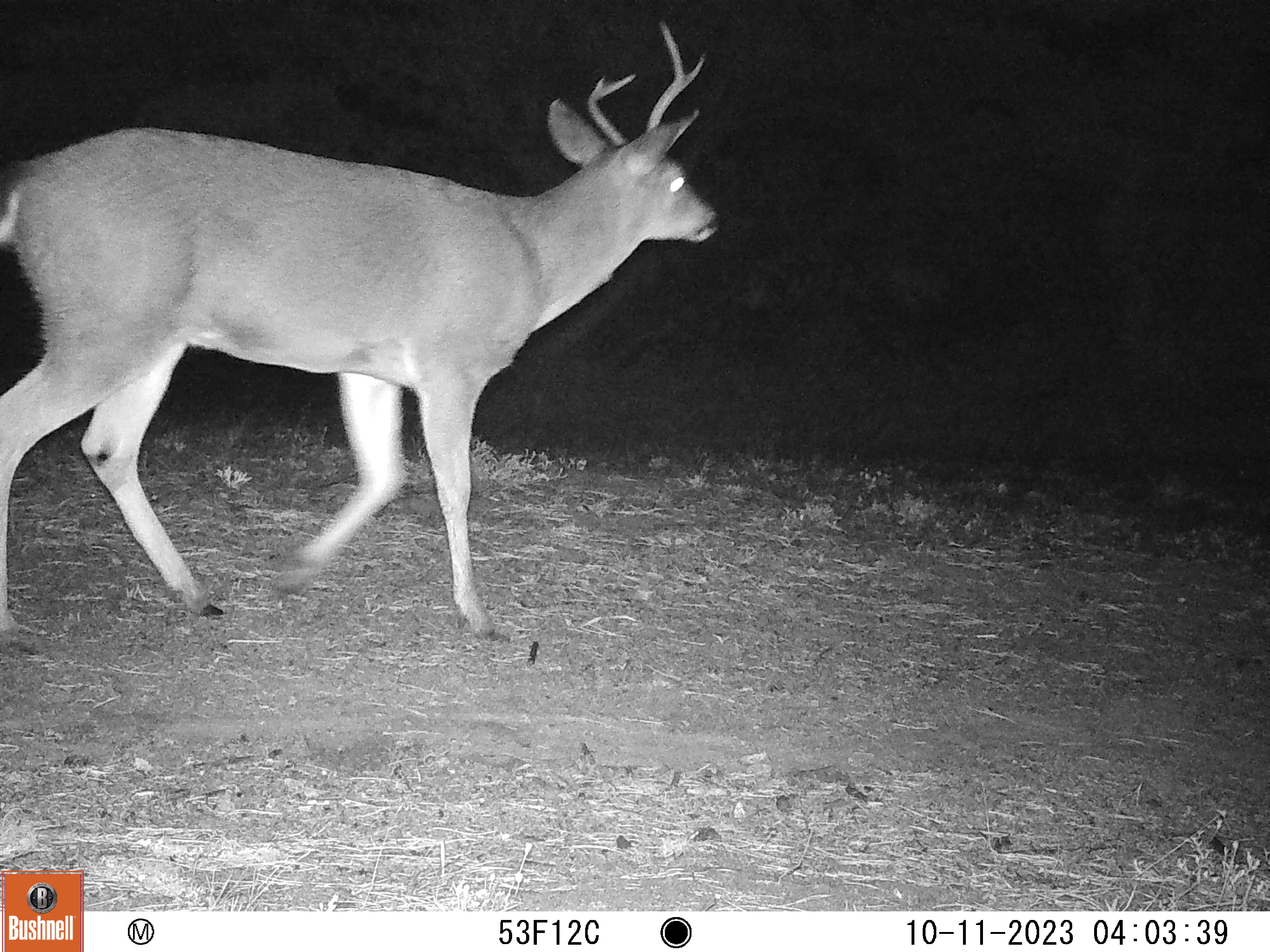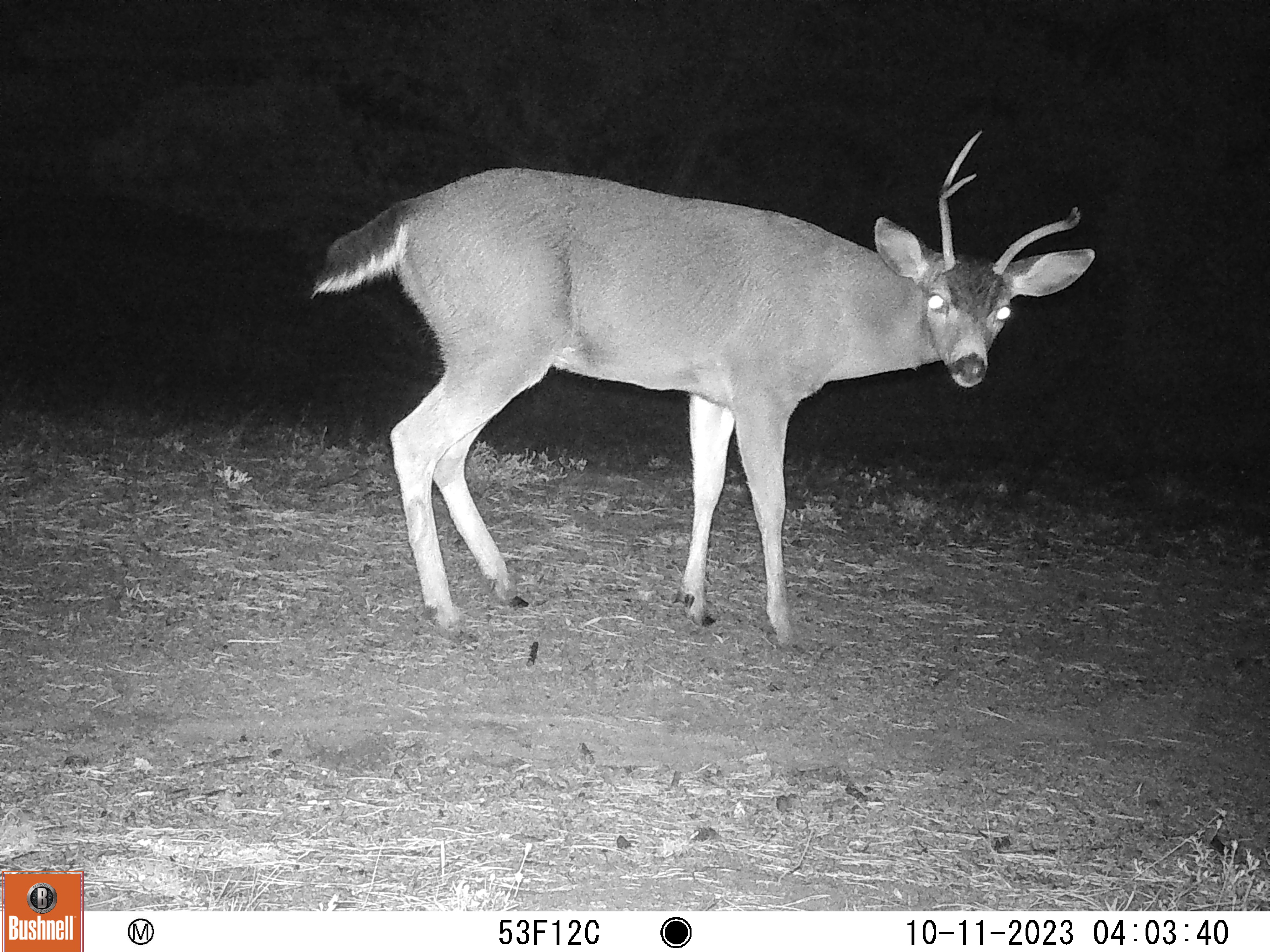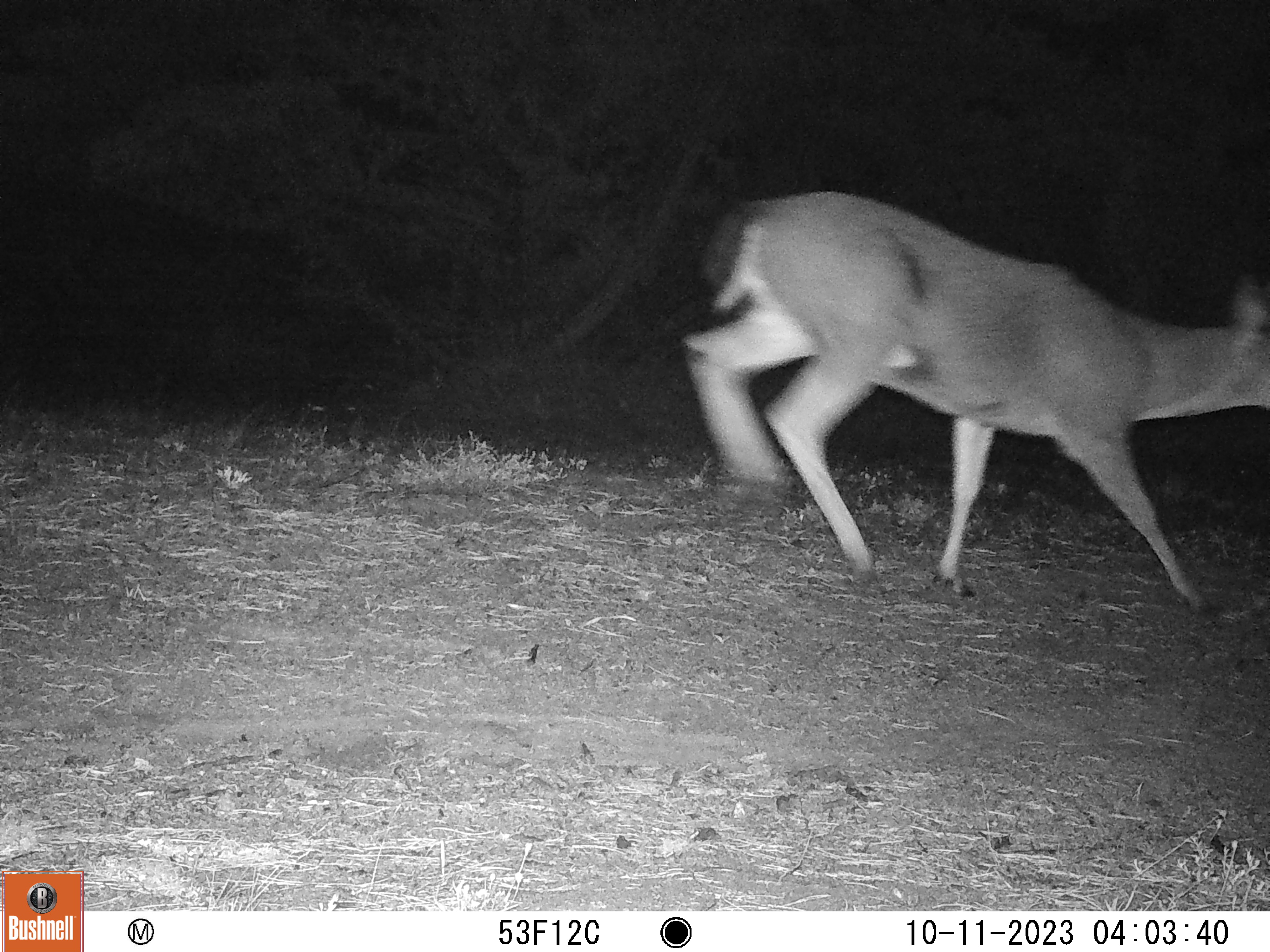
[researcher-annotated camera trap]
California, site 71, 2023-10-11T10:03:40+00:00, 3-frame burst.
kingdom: Animalia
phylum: Chordata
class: Mammalia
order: Artiodactyla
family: Cervidae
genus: Odocoileus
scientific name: Odocoileus hemionus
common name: mule deer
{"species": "mule deer (Odocoileus hemionus)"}